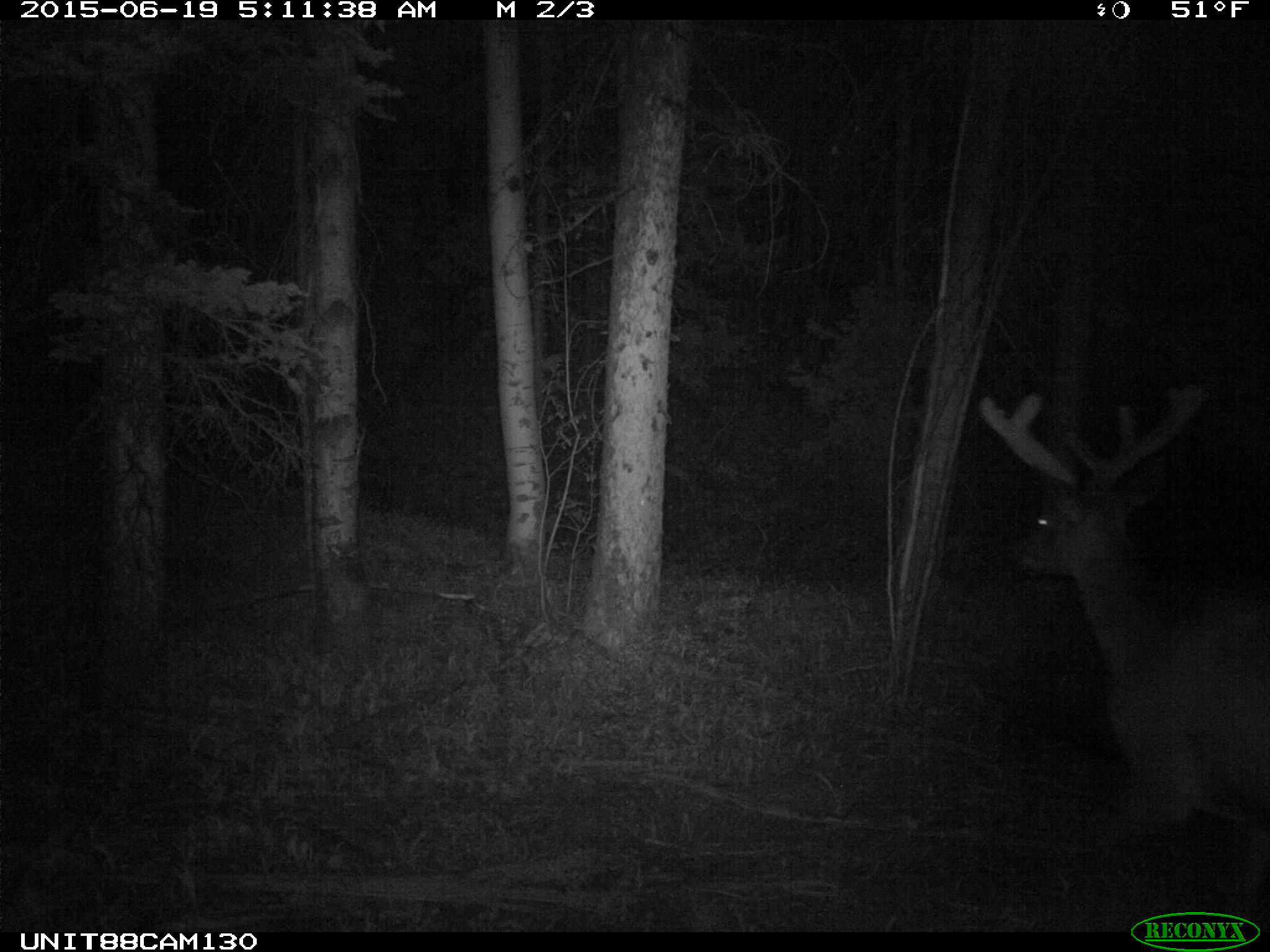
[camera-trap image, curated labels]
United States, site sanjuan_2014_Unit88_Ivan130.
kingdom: Animalia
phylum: Chordata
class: Mammalia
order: Artiodactyla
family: Cervidae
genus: Cervus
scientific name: Cervus elaphus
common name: red deer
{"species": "Cervus elaphus (red deer)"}